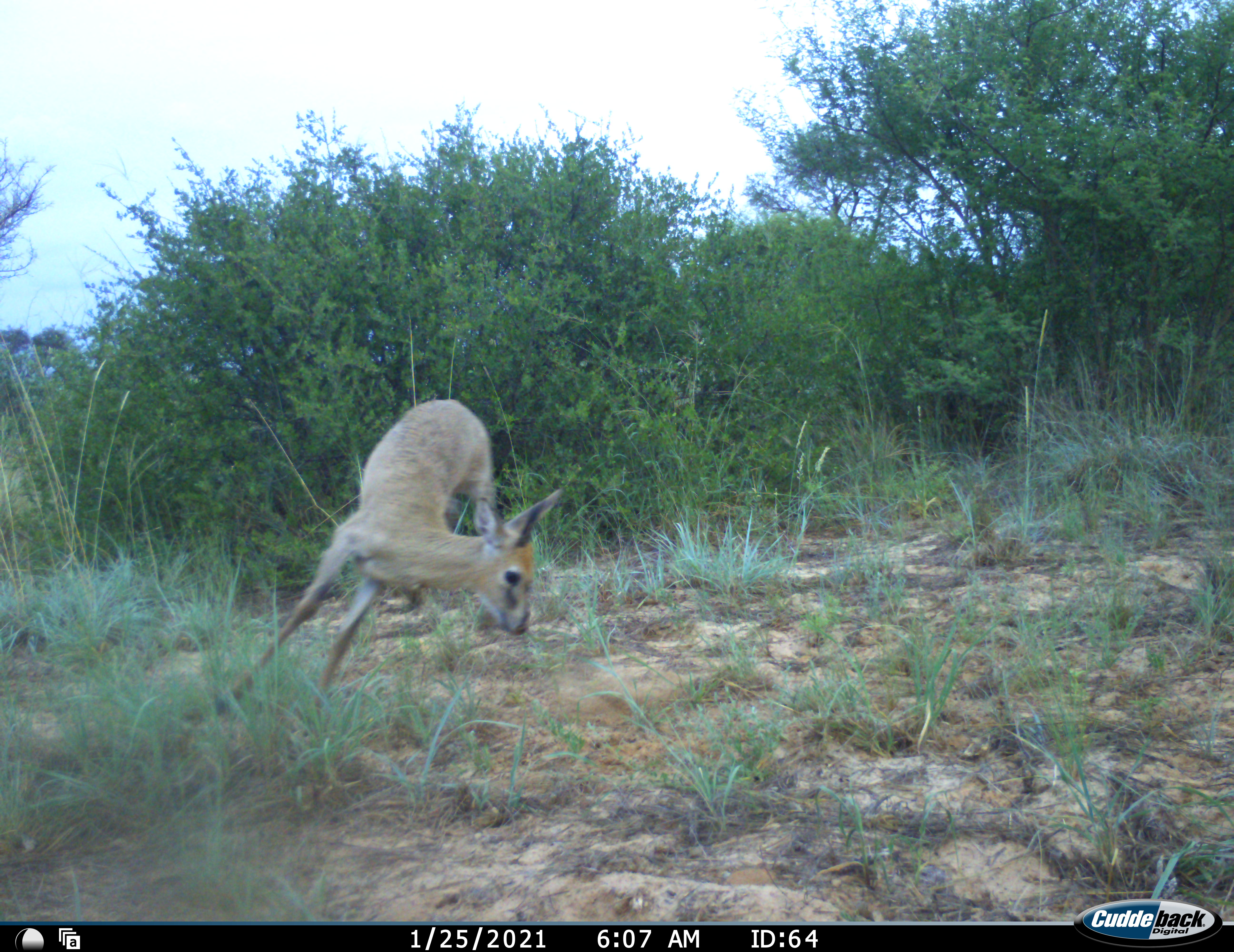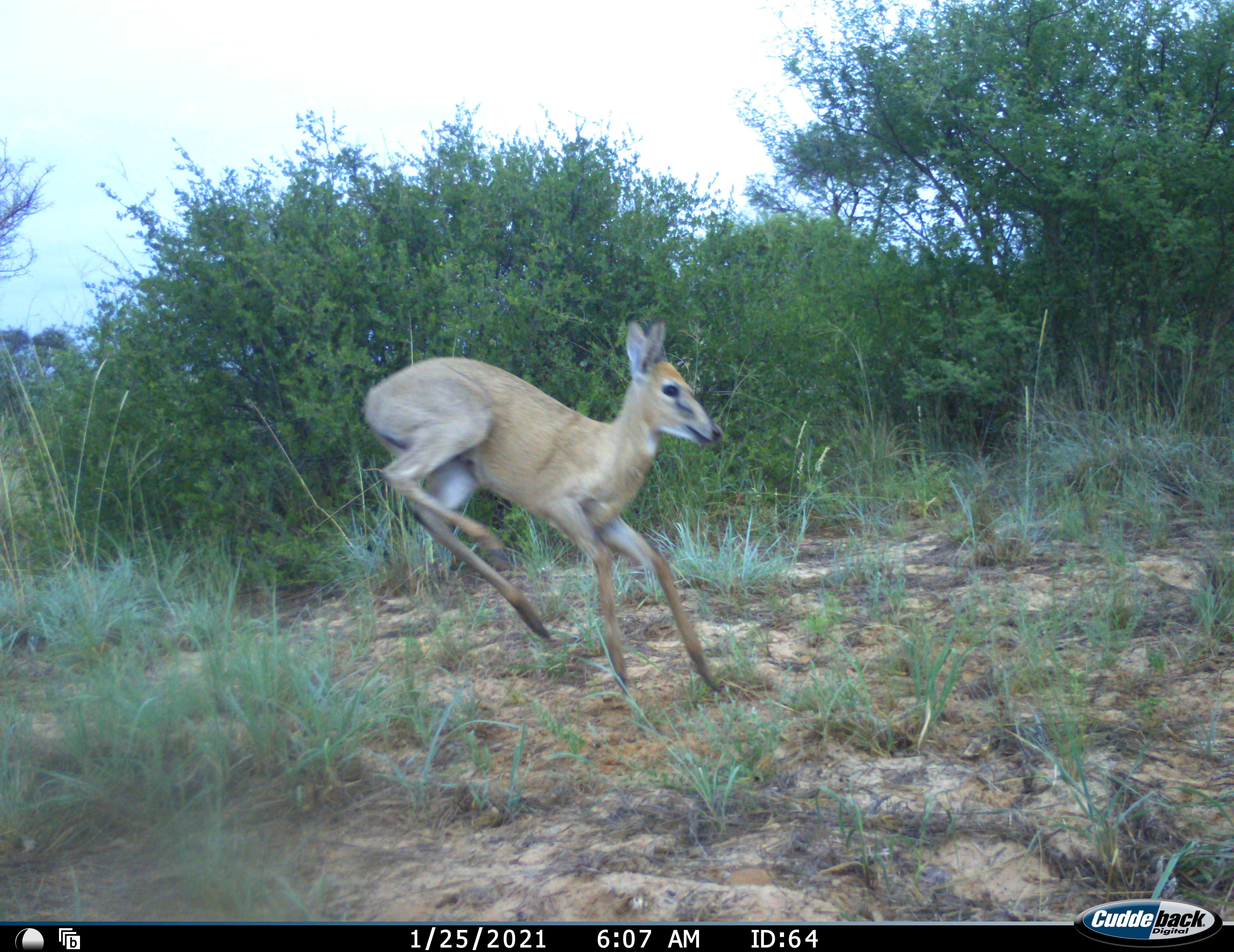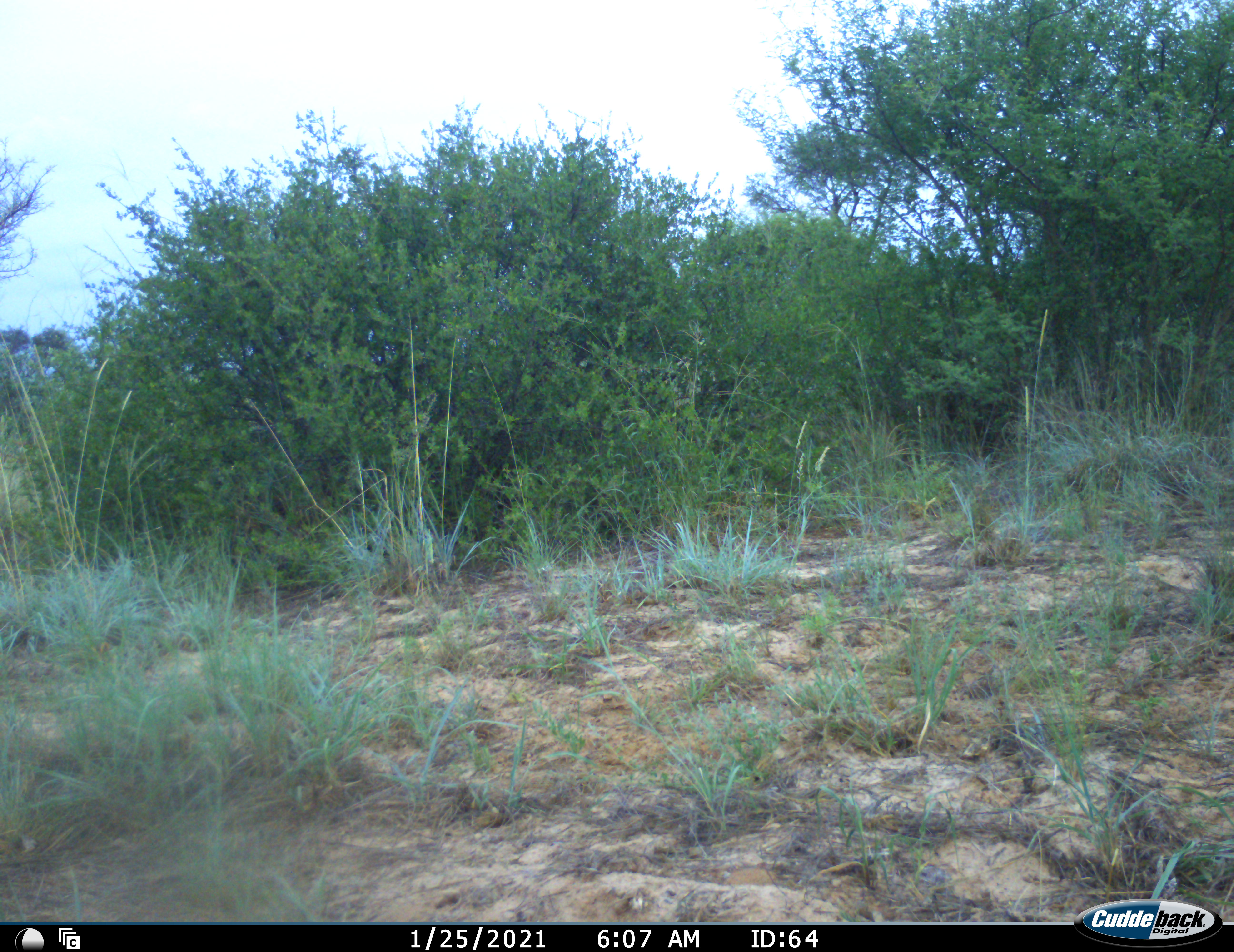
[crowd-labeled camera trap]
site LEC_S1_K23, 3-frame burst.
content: unidentified animal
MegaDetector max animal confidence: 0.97